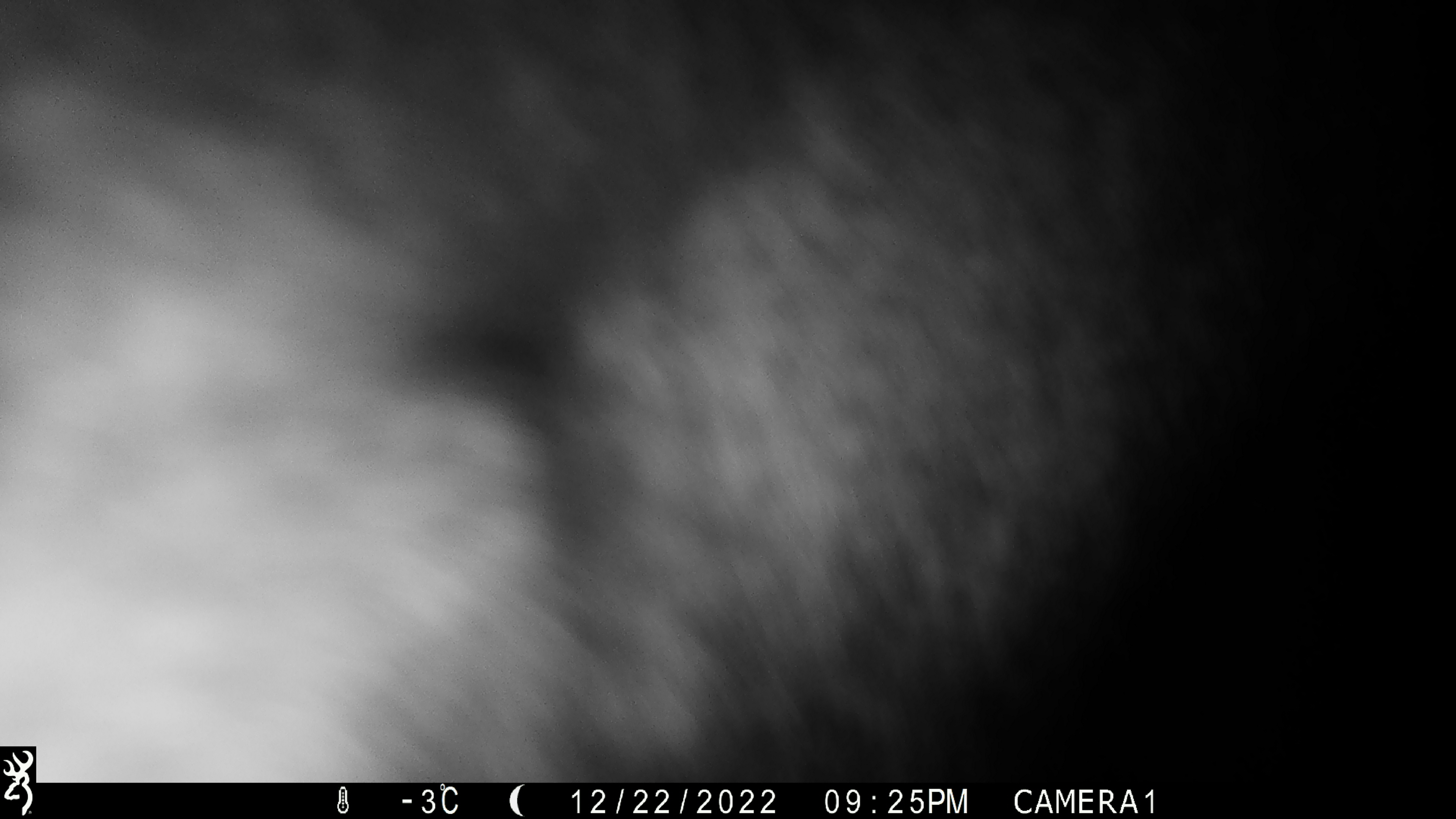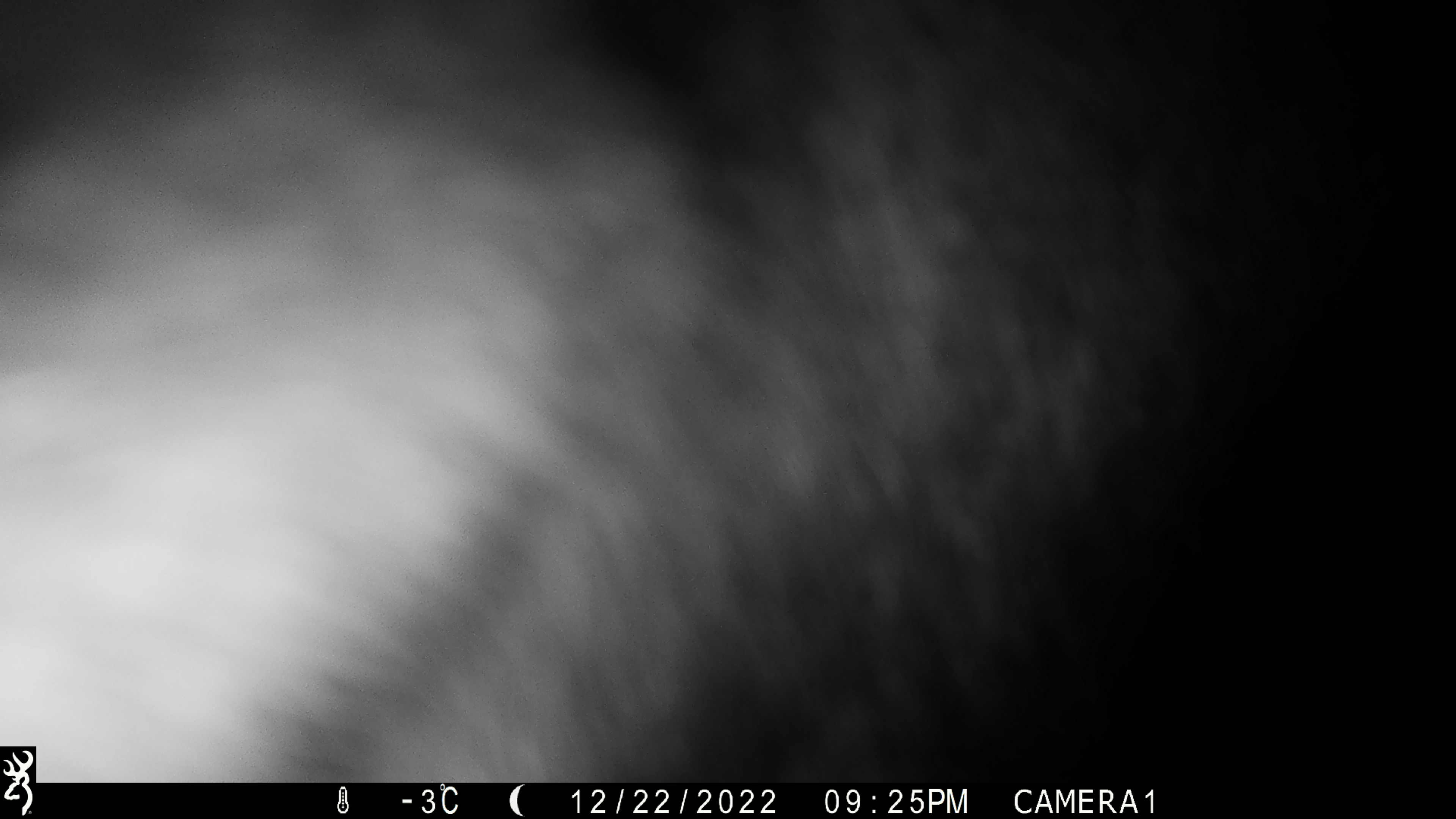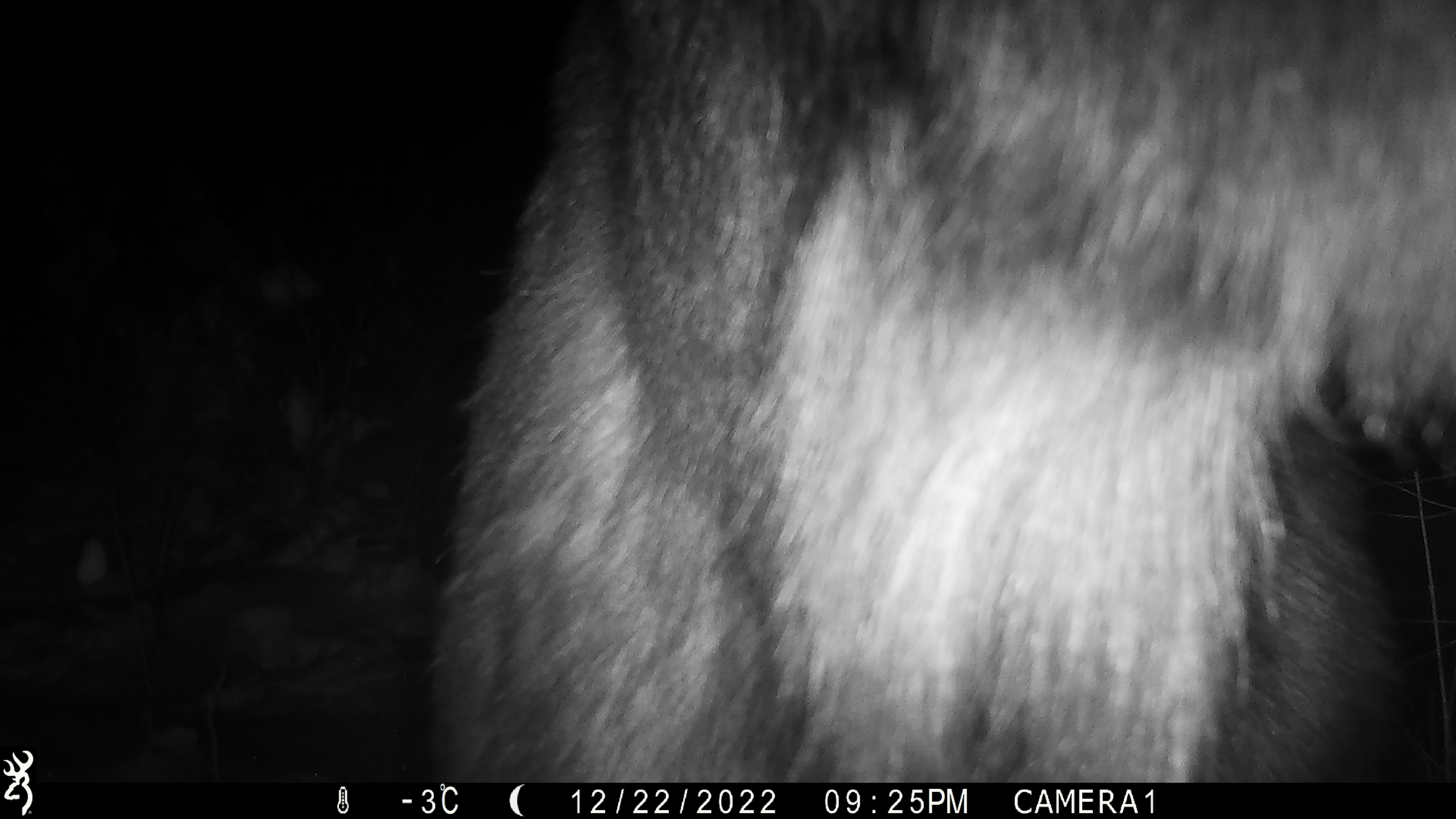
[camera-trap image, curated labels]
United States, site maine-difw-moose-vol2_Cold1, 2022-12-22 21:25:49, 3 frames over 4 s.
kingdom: Animalia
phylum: Chordata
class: Mammalia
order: Artiodactyla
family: Cervidae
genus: Alces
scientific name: Alces alces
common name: moose